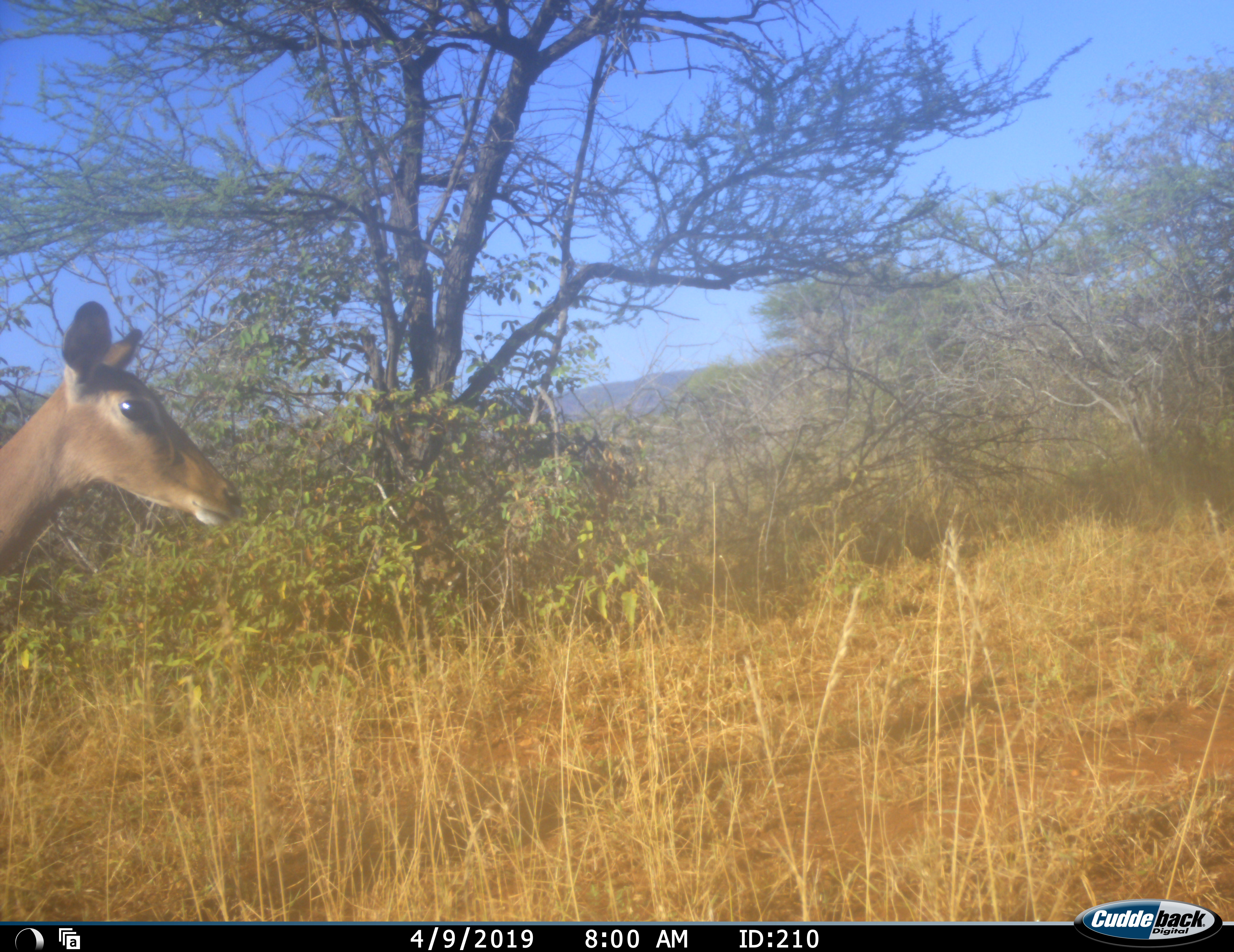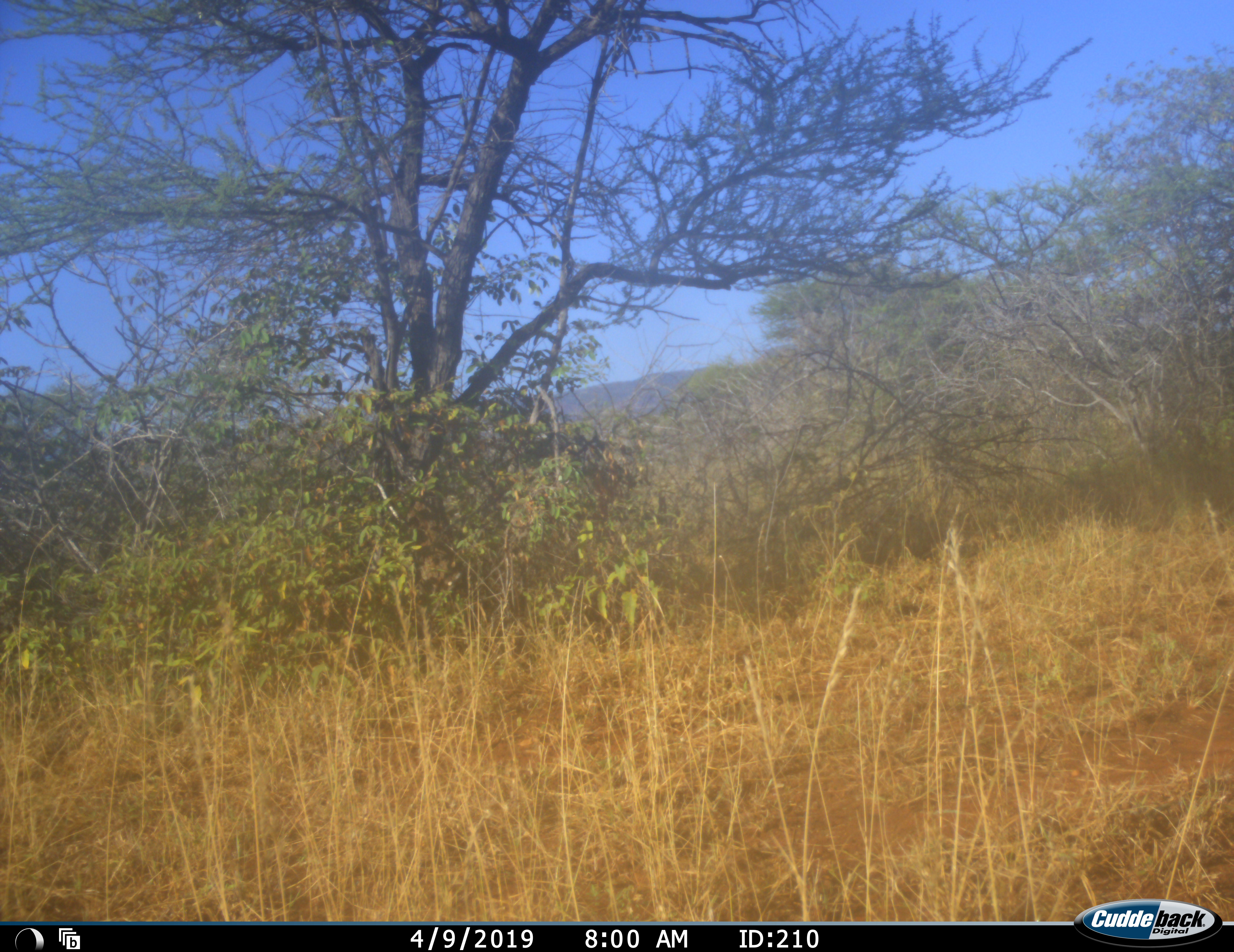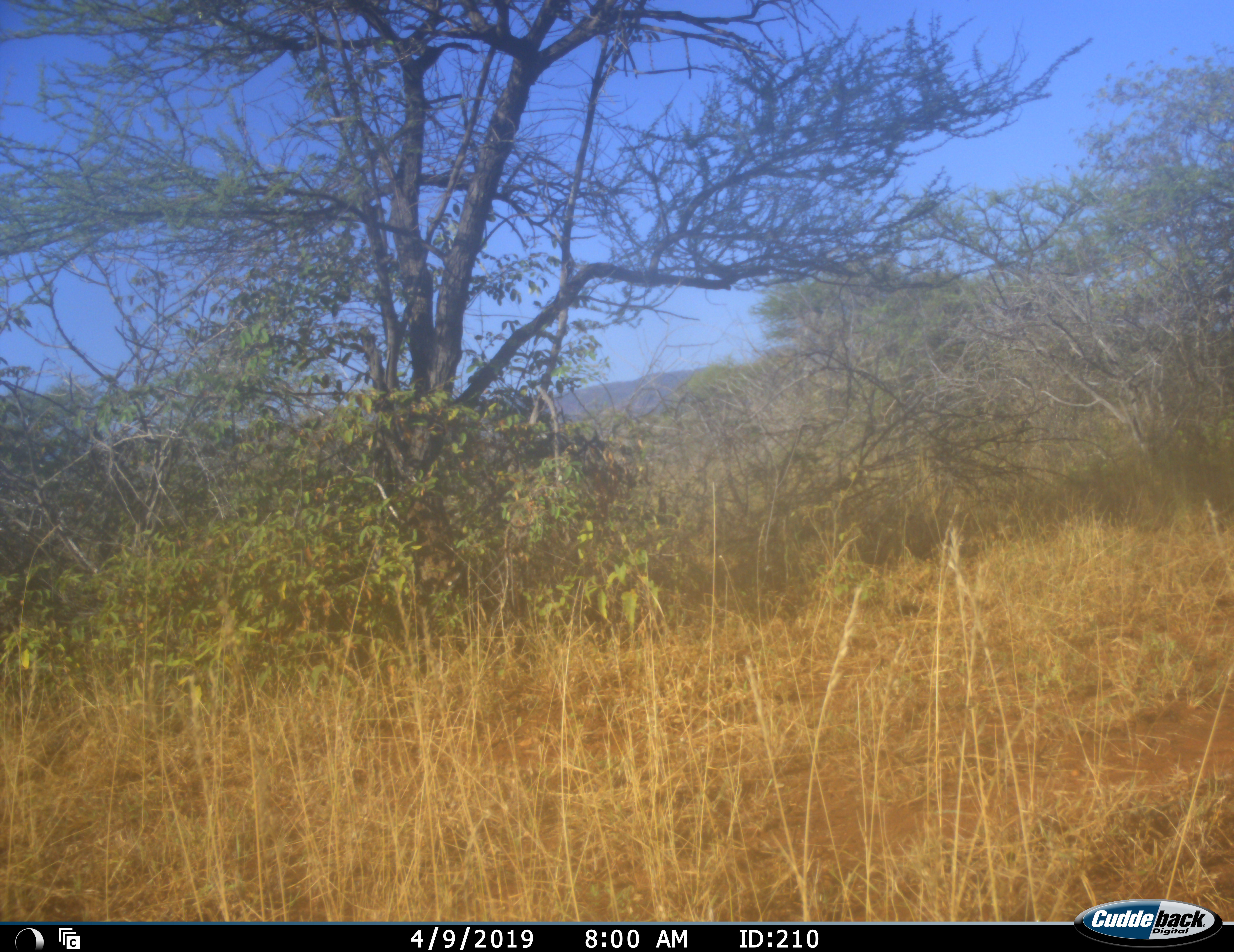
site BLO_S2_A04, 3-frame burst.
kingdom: Animalia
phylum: Chordata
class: Mammalia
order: Artiodactyla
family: Bovidae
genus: Aepyceros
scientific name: Aepyceros melampus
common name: impala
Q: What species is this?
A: Impala (Aepyceros melampus).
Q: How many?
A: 1.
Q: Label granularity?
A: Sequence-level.